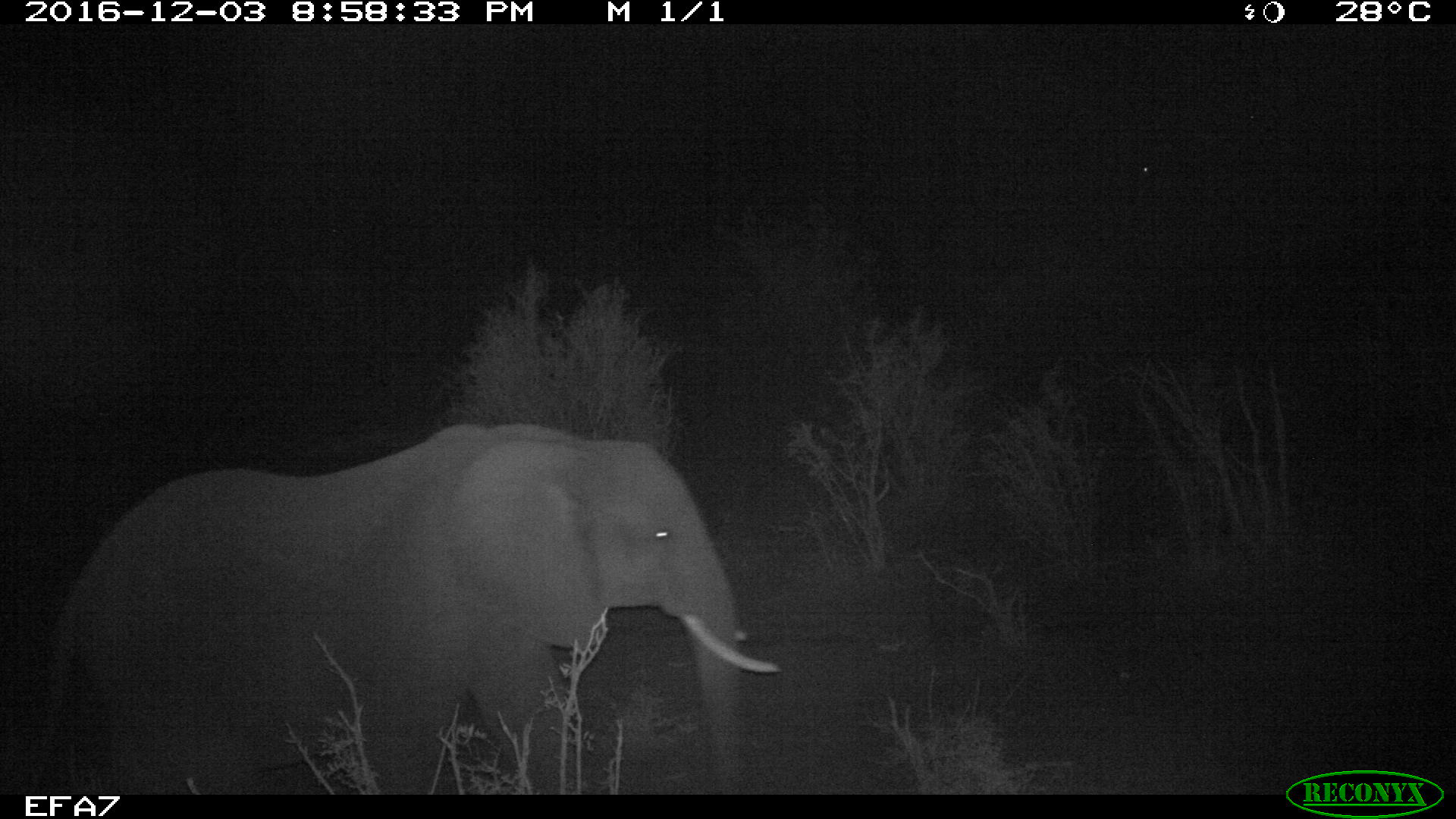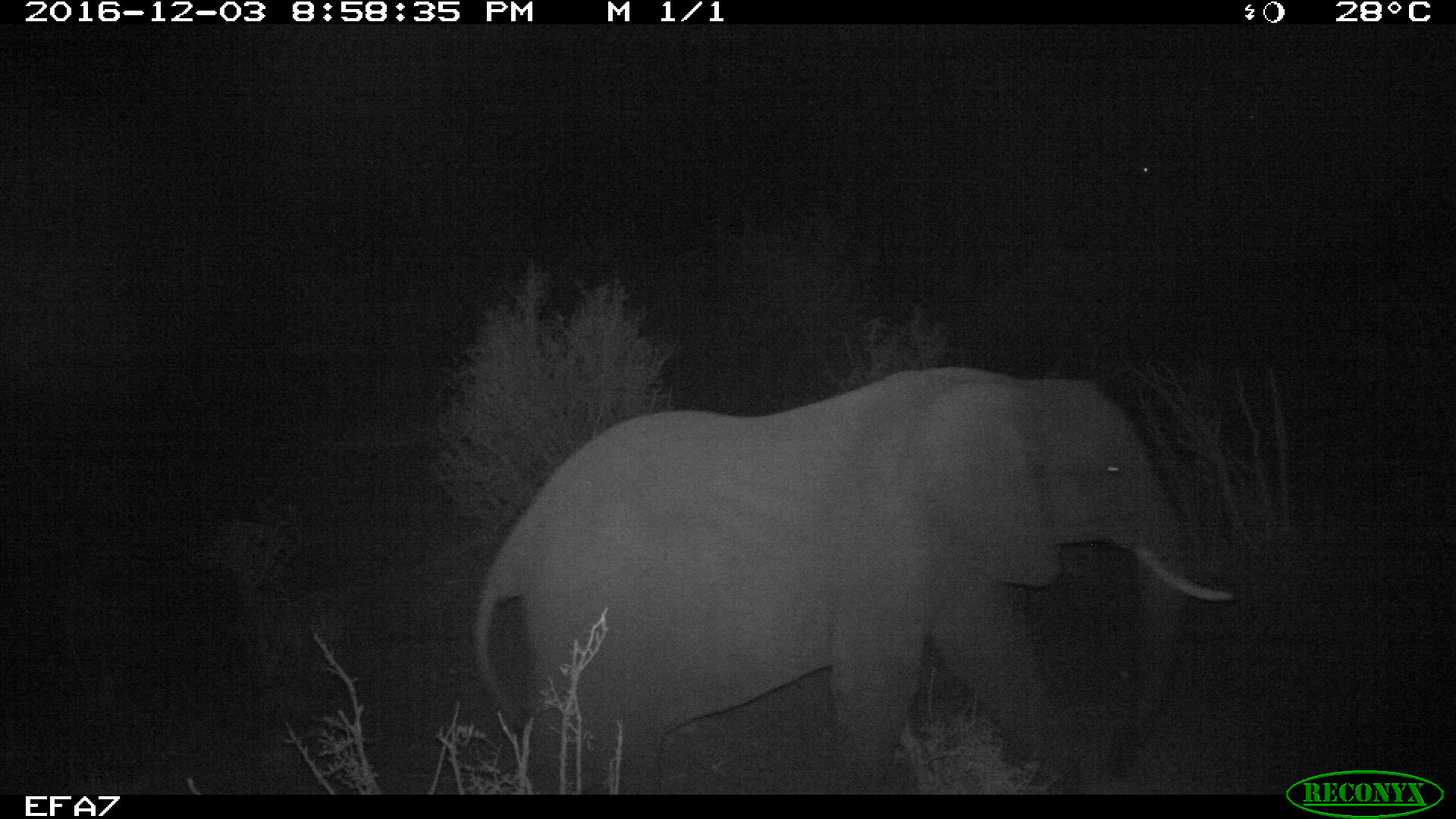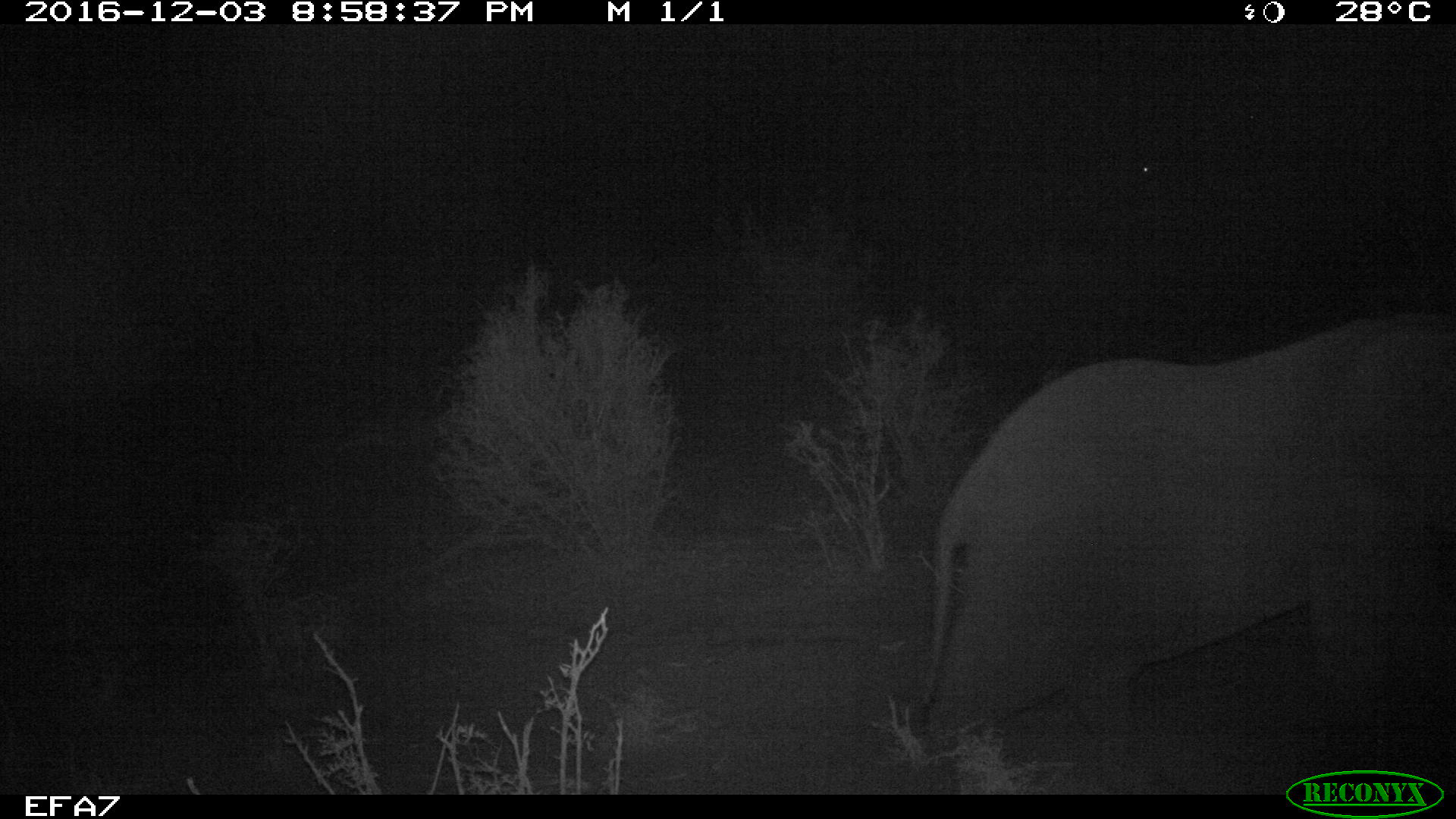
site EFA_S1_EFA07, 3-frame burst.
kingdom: Animalia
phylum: Chordata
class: Mammalia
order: Proboscidea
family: Elephantidae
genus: Loxodonta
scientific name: Loxodonta africana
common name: african bush elephant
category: elephant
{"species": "elephant (african bush elephant) (Loxodonta africana)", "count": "1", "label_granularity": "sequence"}